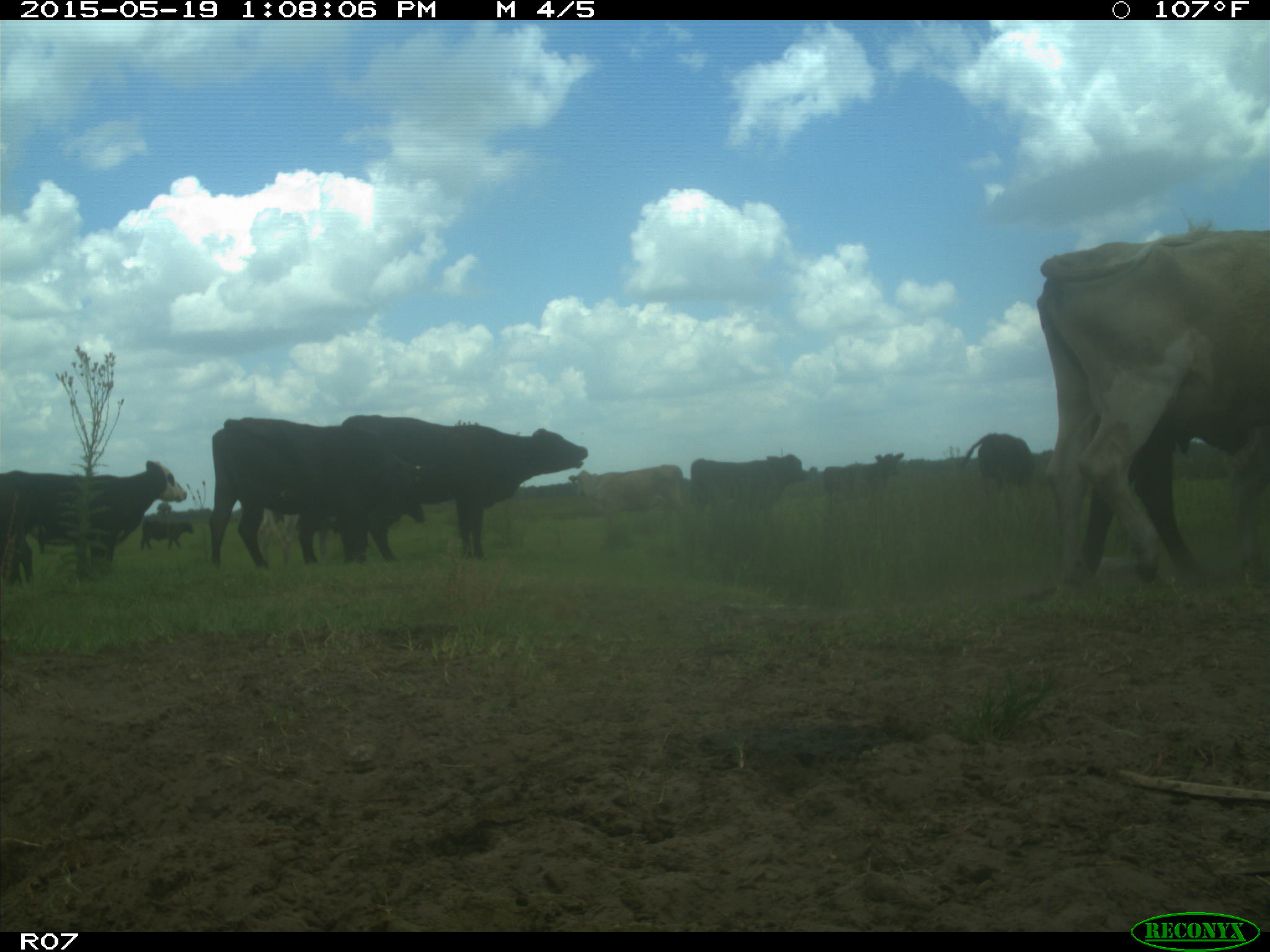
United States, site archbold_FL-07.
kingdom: Animalia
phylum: Chordata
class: Mammalia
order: Artiodactyla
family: Bovidae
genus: Bos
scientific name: Bos taurus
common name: domestic cow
Bos taurus (domestic cow).